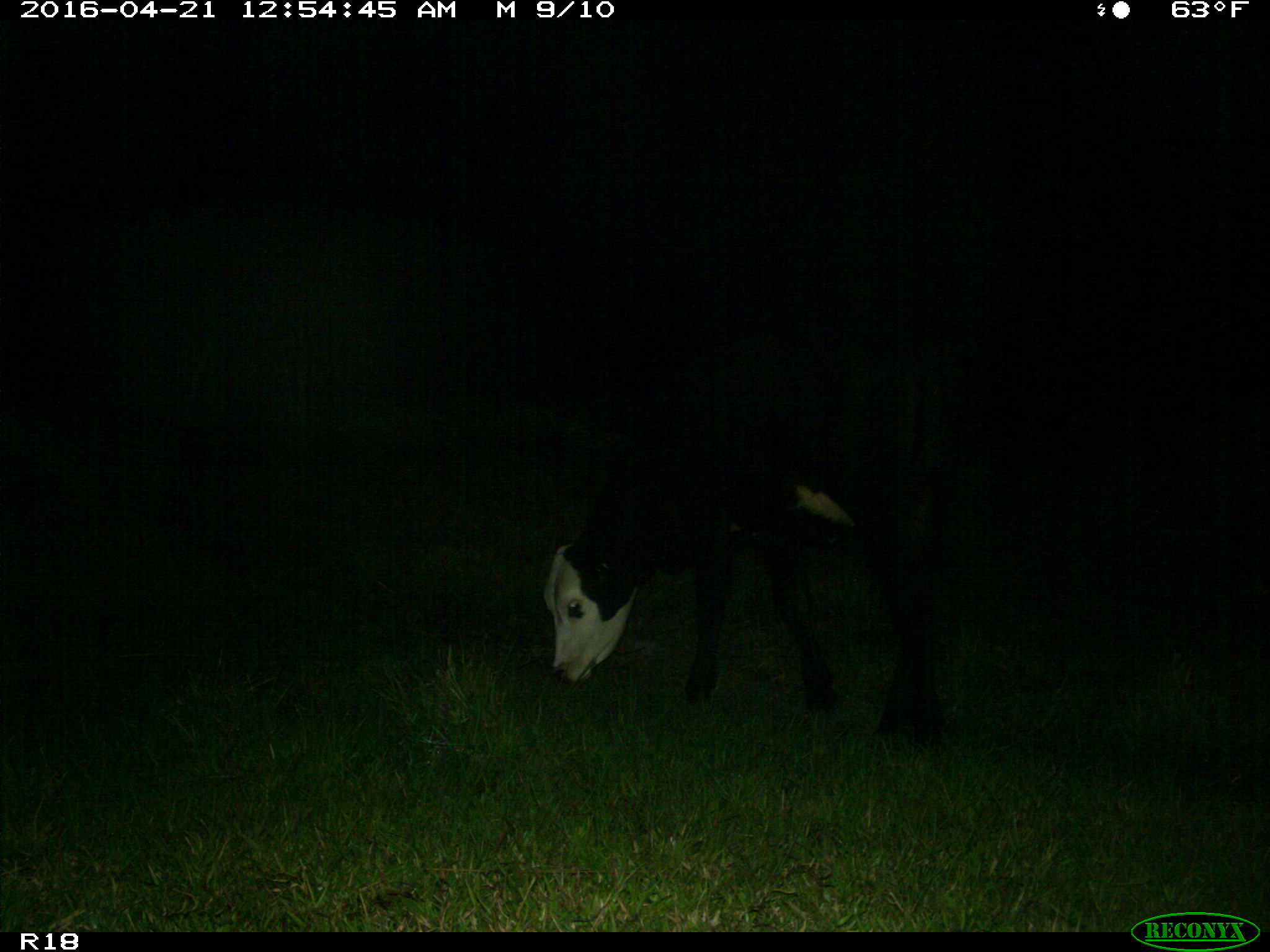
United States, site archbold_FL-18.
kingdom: Animalia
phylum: Chordata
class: Mammalia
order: Artiodactyla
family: Bovidae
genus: Bos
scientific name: Bos taurus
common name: domestic cow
Bos taurus (domestic cow).